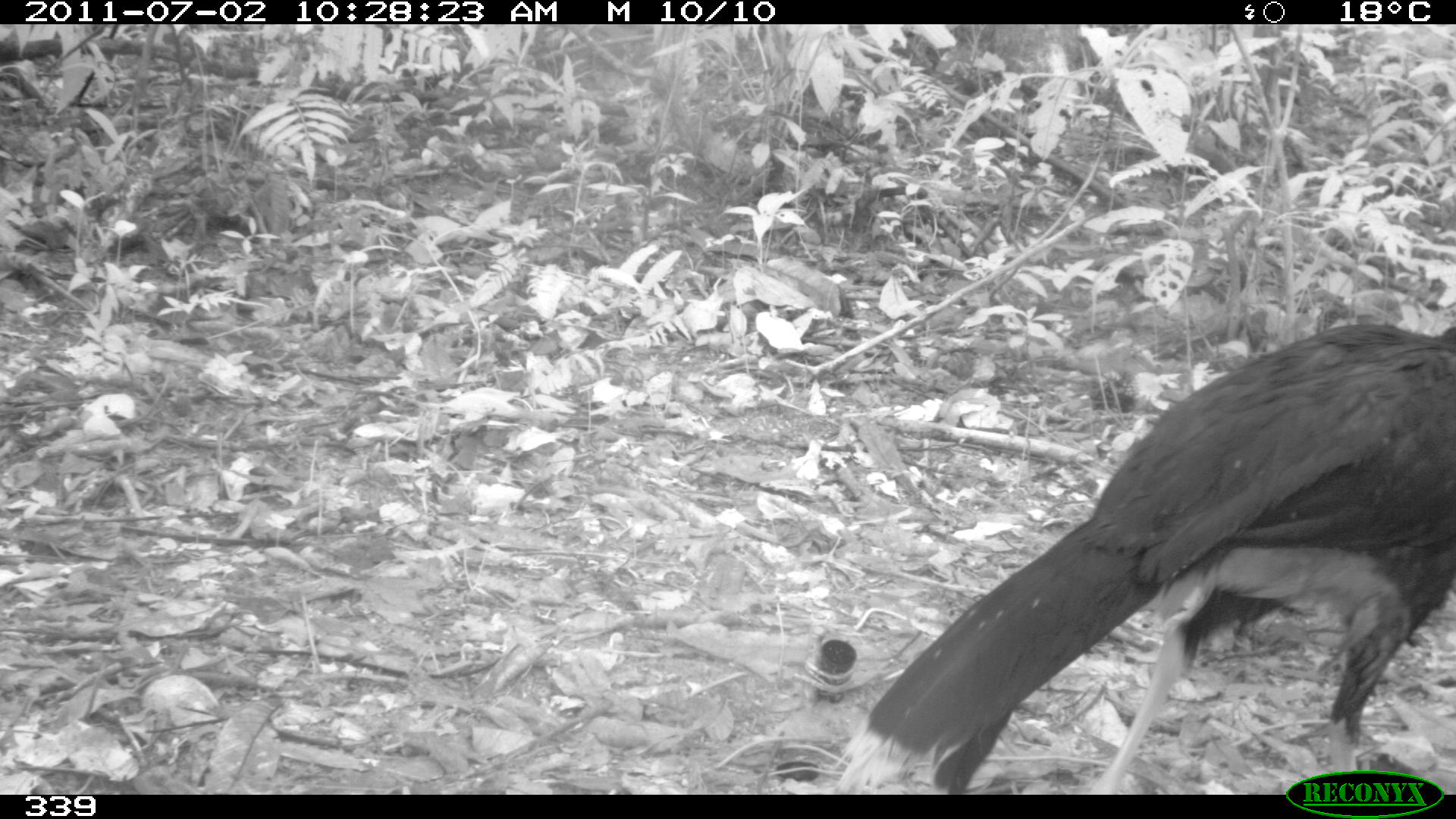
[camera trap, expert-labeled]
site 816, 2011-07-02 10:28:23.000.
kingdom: Animalia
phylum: Chordata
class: Aves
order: Galliformes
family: Cracidae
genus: Mitu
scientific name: Mitu tuberosum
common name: razor-billed curassow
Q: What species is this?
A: Mitu tuberosum (razor-billed curassow).